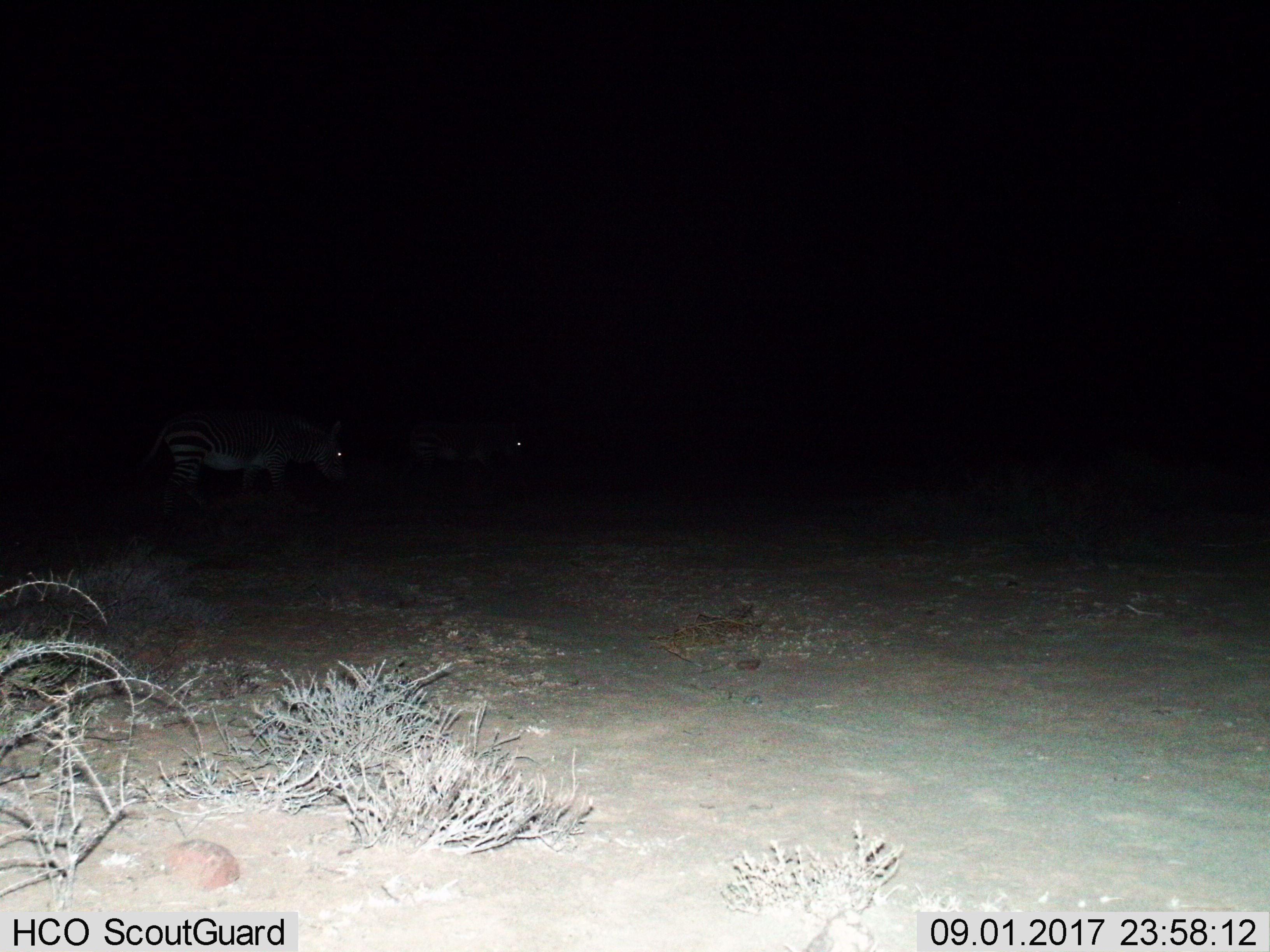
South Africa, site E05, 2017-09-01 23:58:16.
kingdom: Animalia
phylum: Chordata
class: Mammalia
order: Perissodactyla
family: Equidae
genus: Equus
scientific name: Equus zebra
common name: mountain zebra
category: zebramountain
Zebramountain (mountain zebra) (Equus zebra), count 2. Behavior (volunteer vote fractions): standing 67%, resting 0%, moving 33%, interacting 0%. Young present (vote fraction): 0%. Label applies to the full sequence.